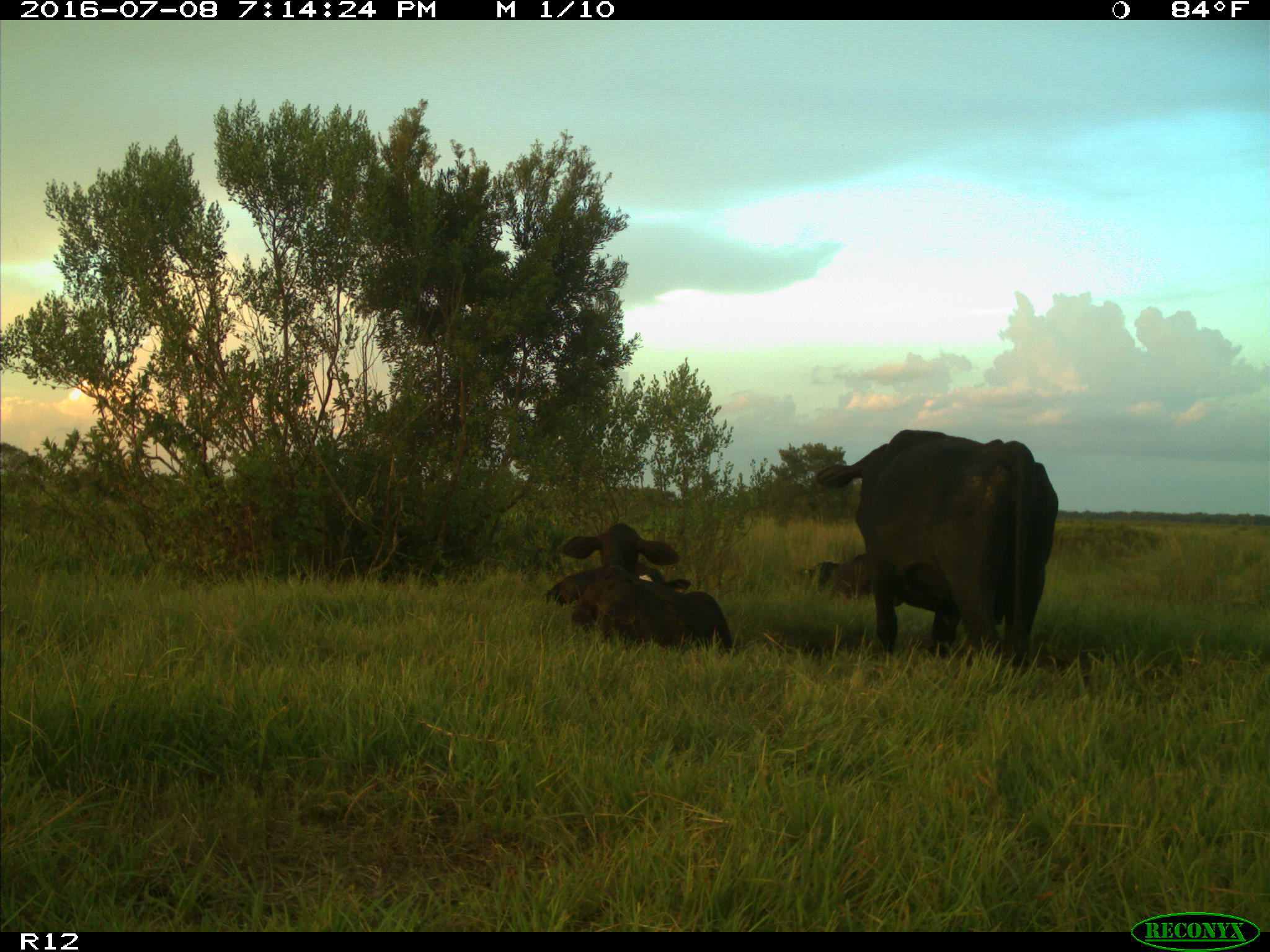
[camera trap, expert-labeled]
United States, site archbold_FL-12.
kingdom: Animalia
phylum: Chordata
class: Mammalia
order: Artiodactyla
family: Bovidae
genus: Bos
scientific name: Bos taurus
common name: domestic cow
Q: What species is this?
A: Bos taurus (domestic cow).